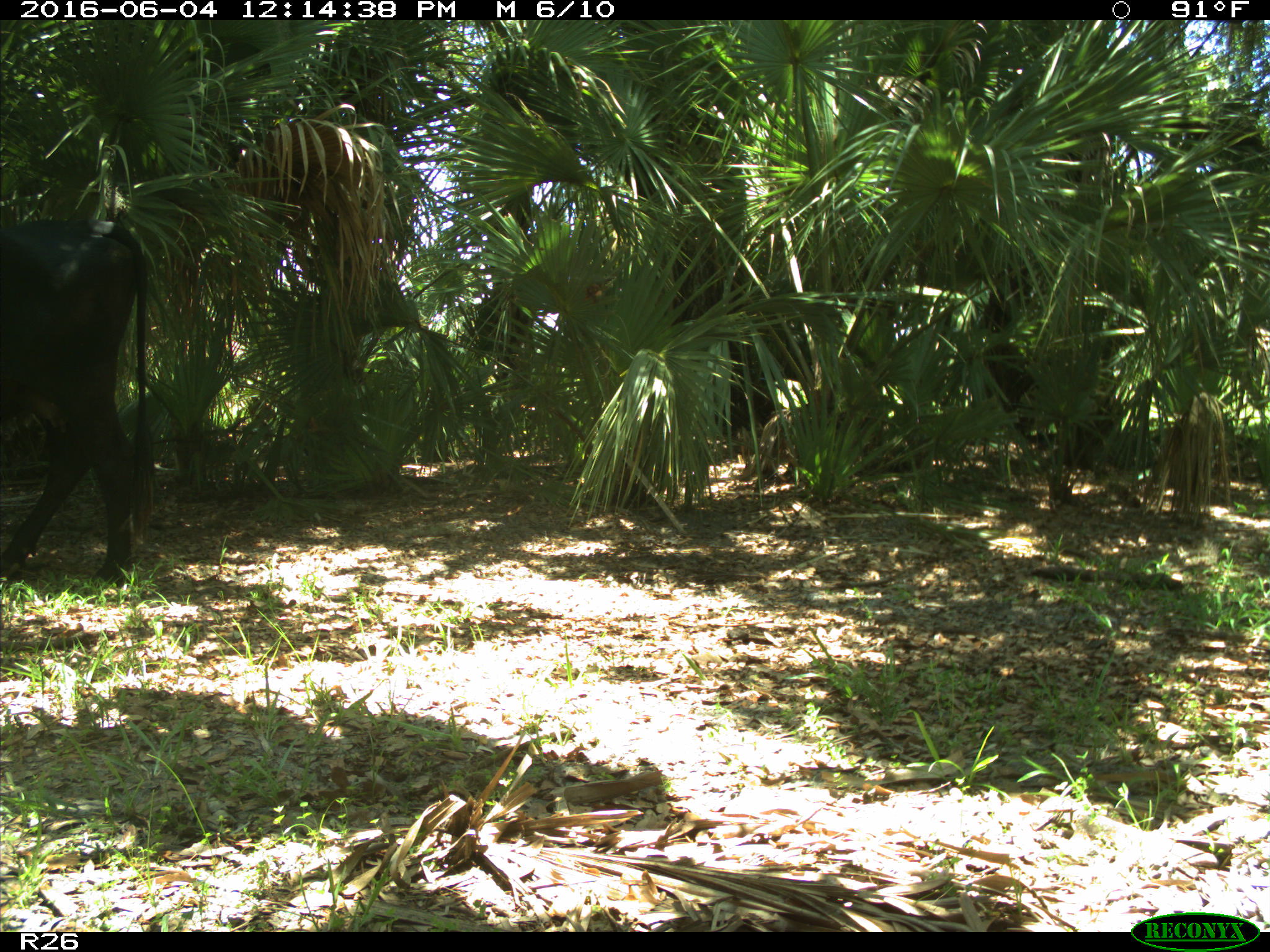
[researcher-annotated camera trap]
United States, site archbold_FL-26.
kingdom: Animalia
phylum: Chordata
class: Mammalia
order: Artiodactyla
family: Bovidae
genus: Bos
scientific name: Bos taurus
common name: domestic cow